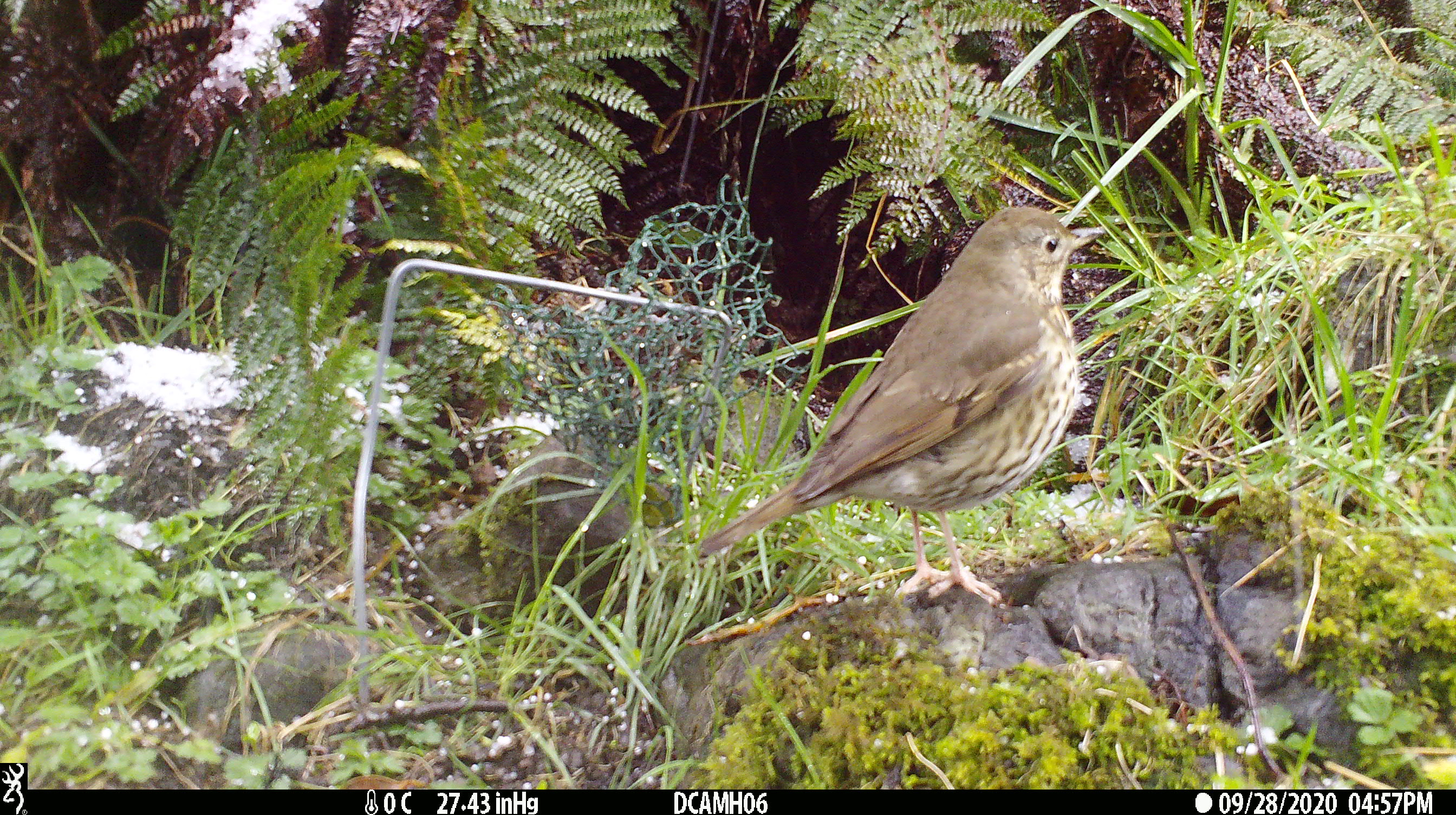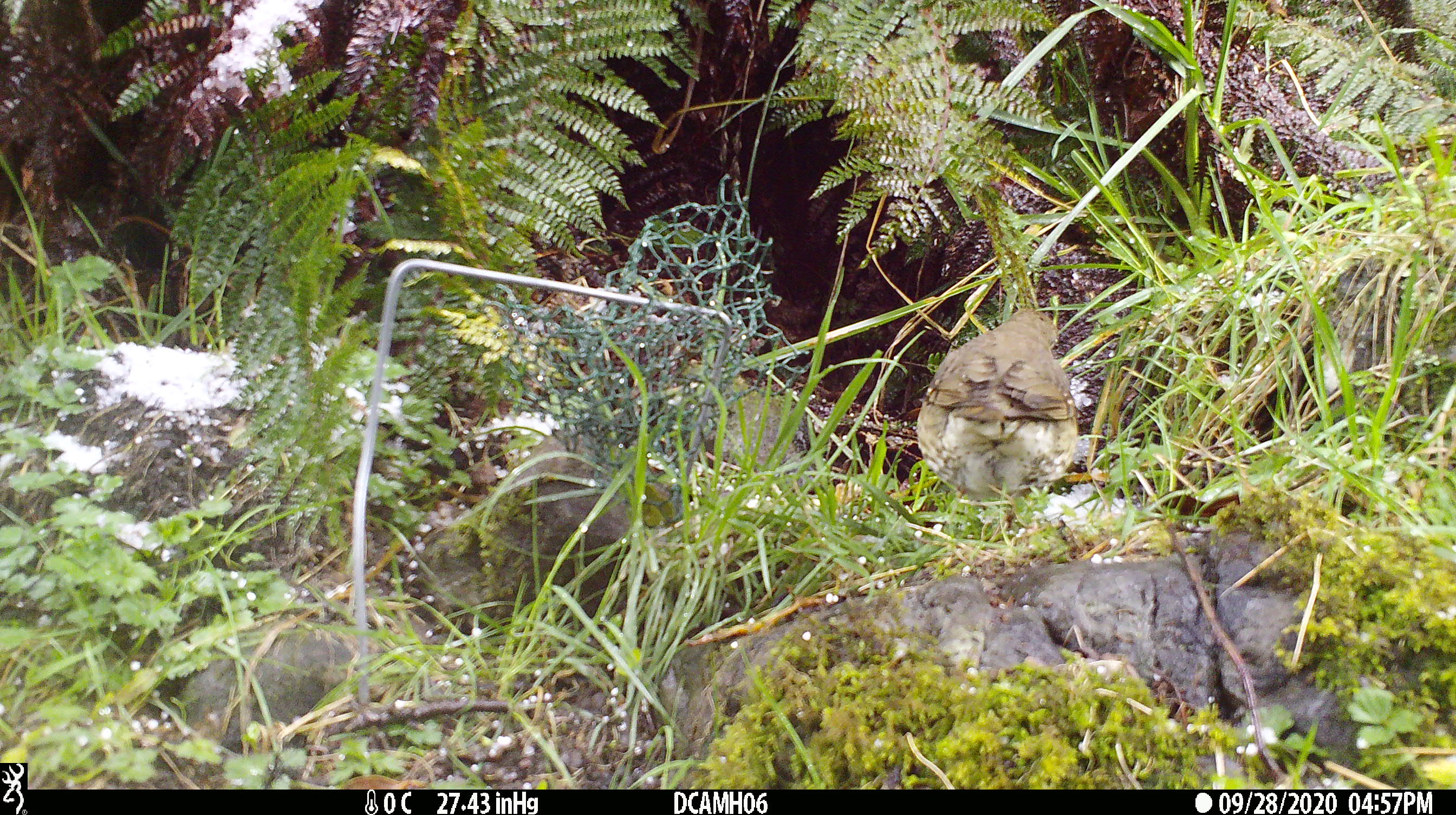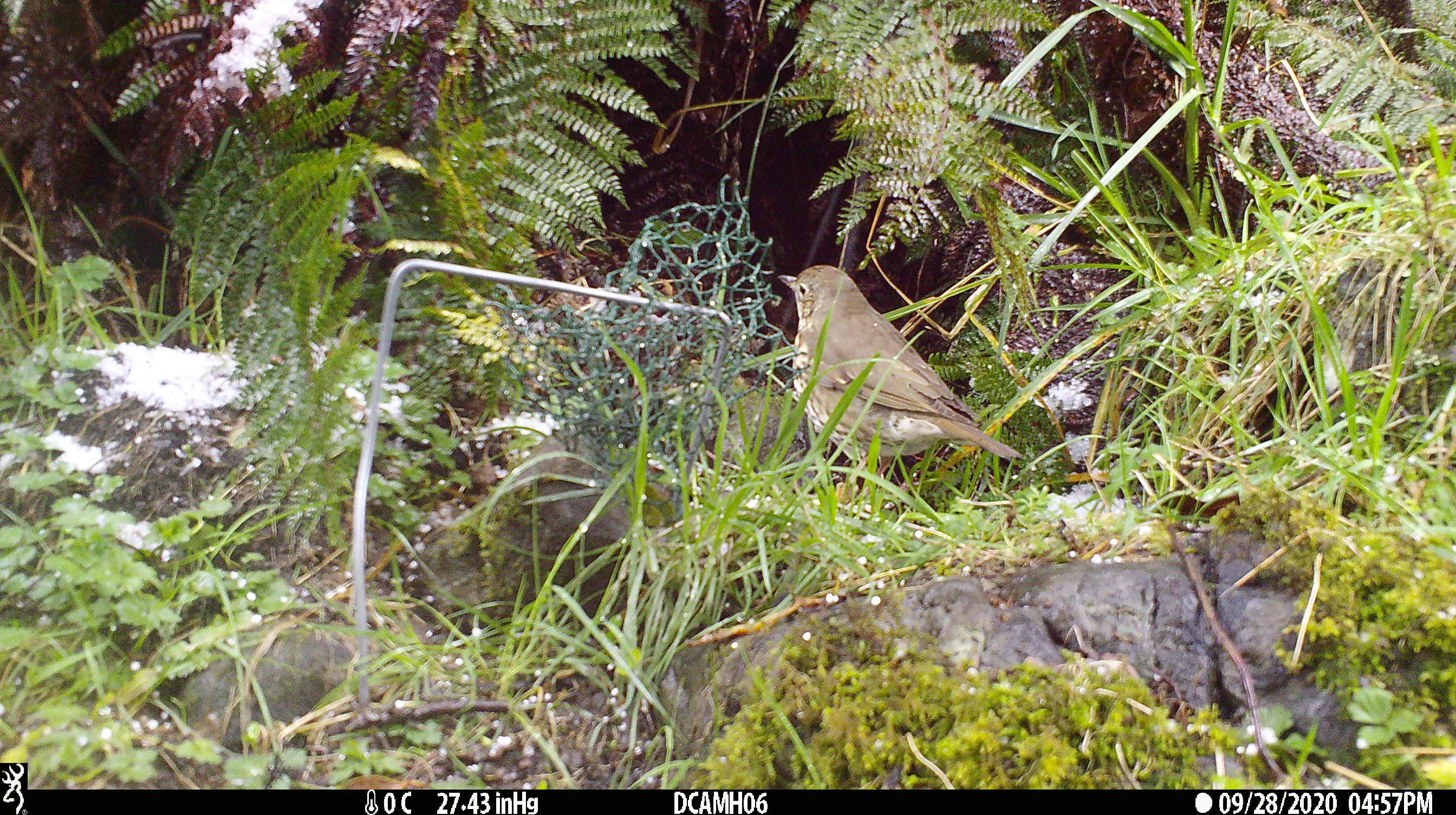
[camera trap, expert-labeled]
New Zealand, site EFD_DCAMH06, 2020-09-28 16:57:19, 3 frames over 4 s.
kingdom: Animalia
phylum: Chordata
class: Aves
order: Passeriformes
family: Turdidae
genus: Turdus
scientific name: Turdus philomelos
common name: song thrush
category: thrush